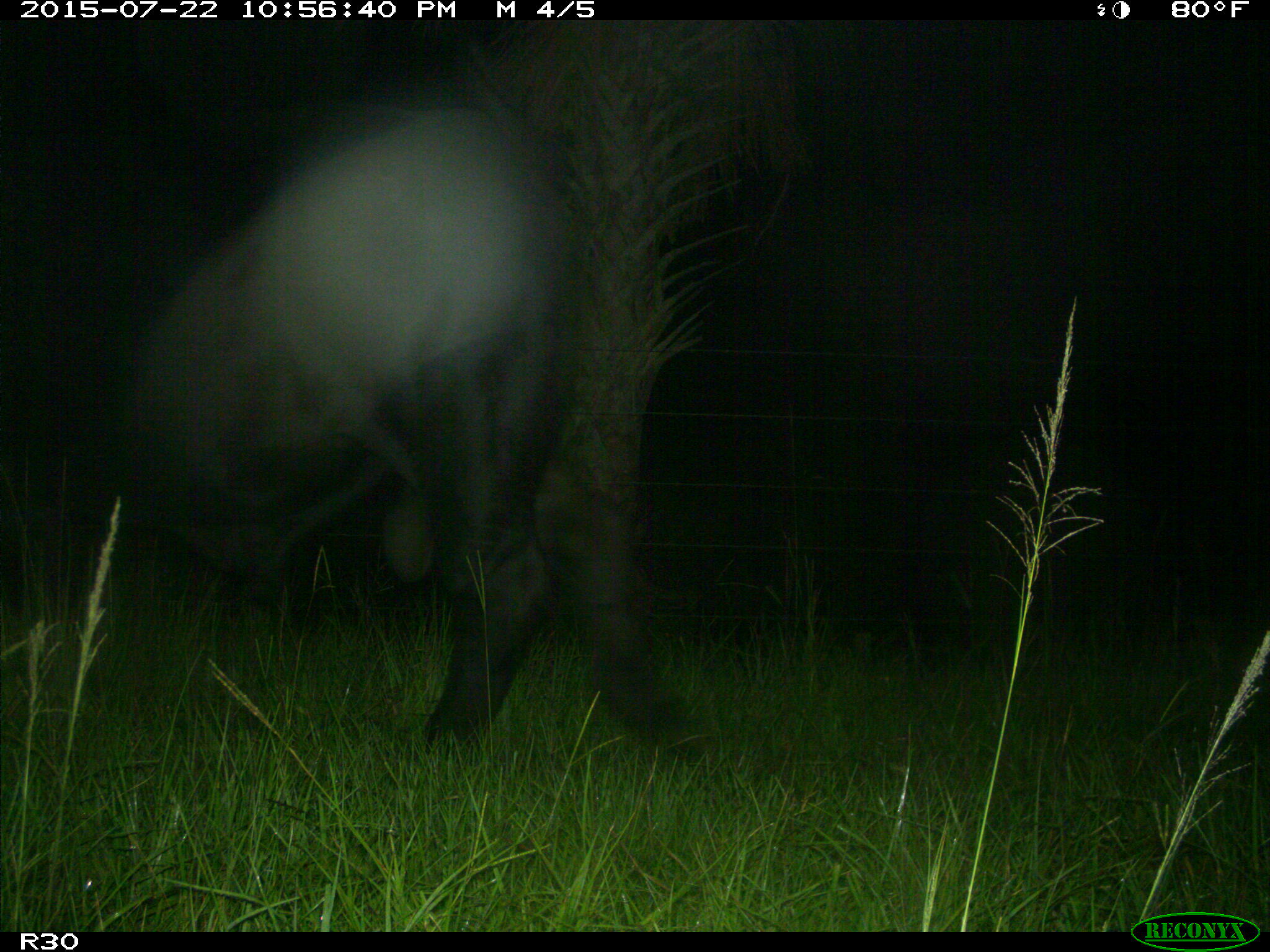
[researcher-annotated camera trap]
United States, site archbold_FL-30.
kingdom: Animalia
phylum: Chordata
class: Mammalia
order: Artiodactyla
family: Bovidae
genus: Bos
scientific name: Bos taurus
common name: domestic cow